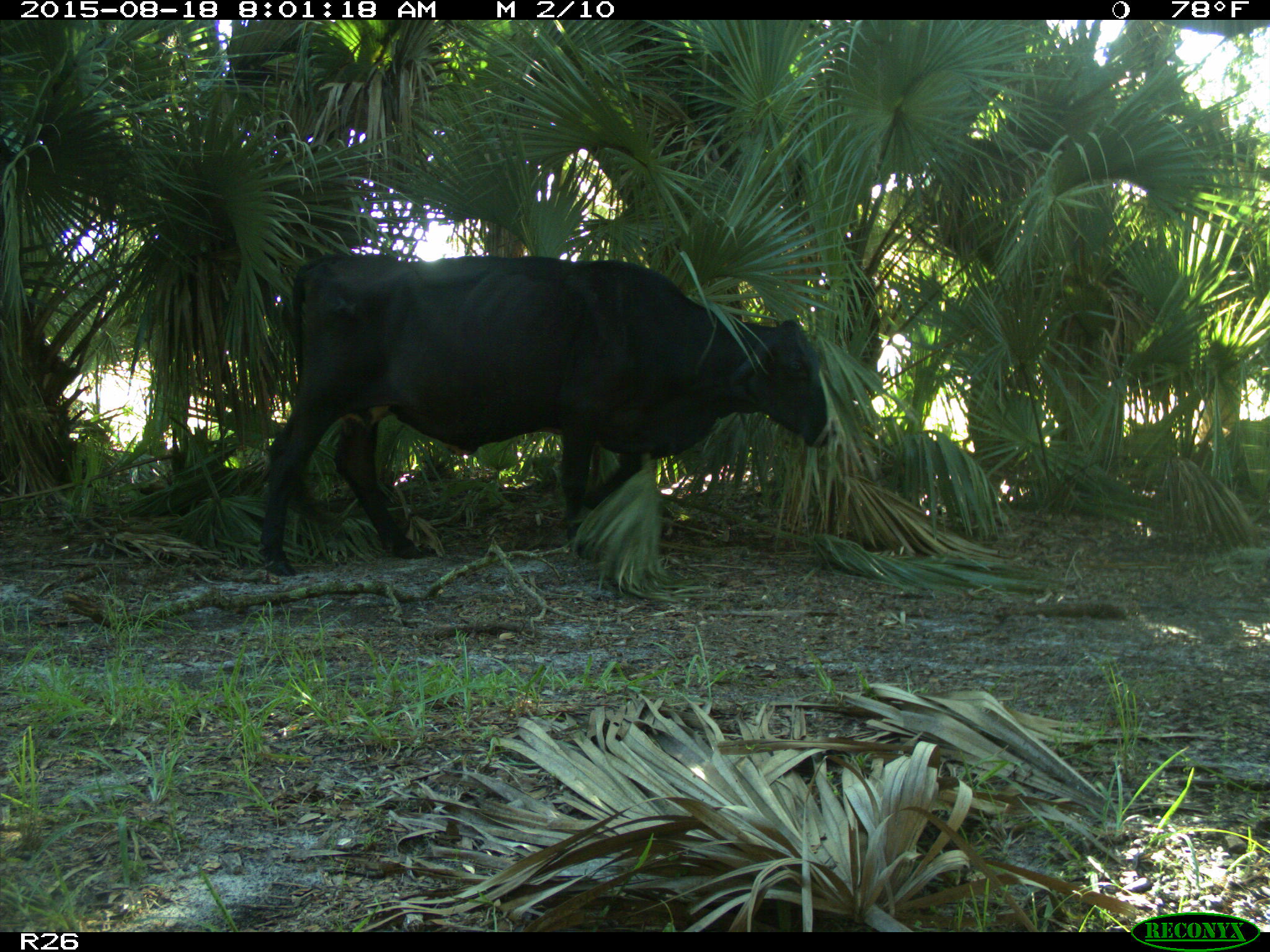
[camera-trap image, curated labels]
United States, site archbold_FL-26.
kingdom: Animalia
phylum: Chordata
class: Mammalia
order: Artiodactyla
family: Bovidae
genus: Bos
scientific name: Bos taurus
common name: domestic cow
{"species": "Bos taurus (domestic cow)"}